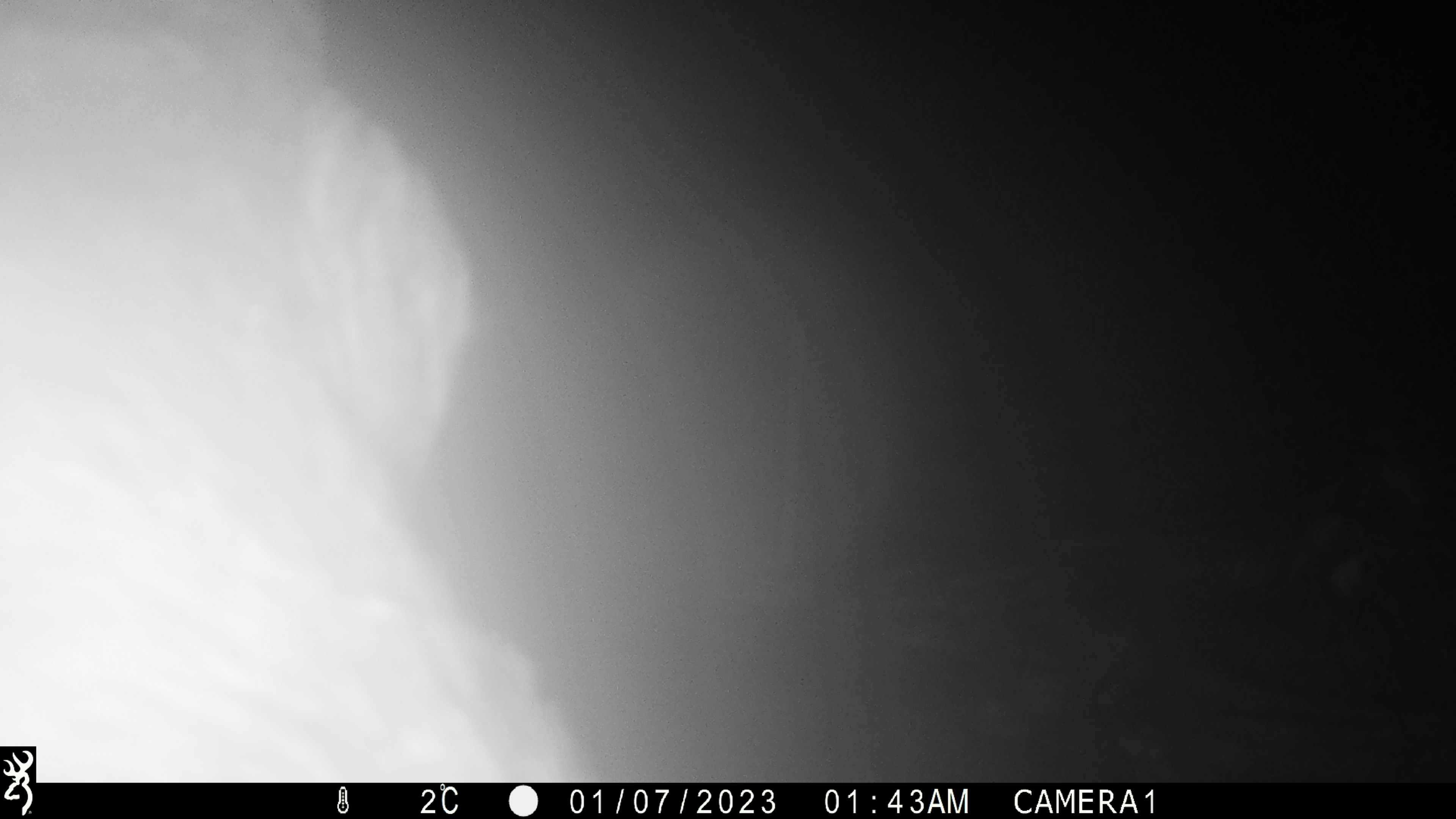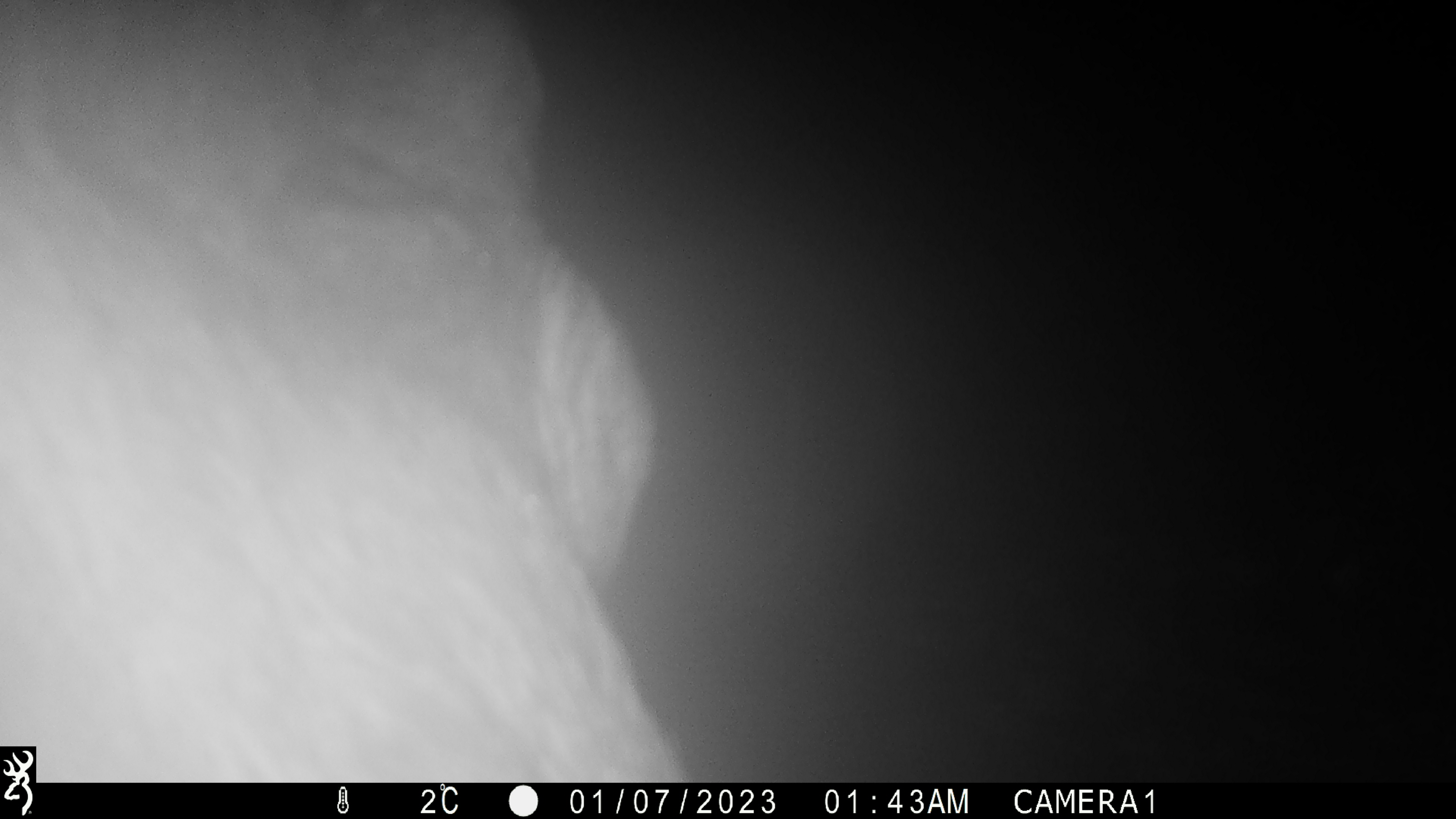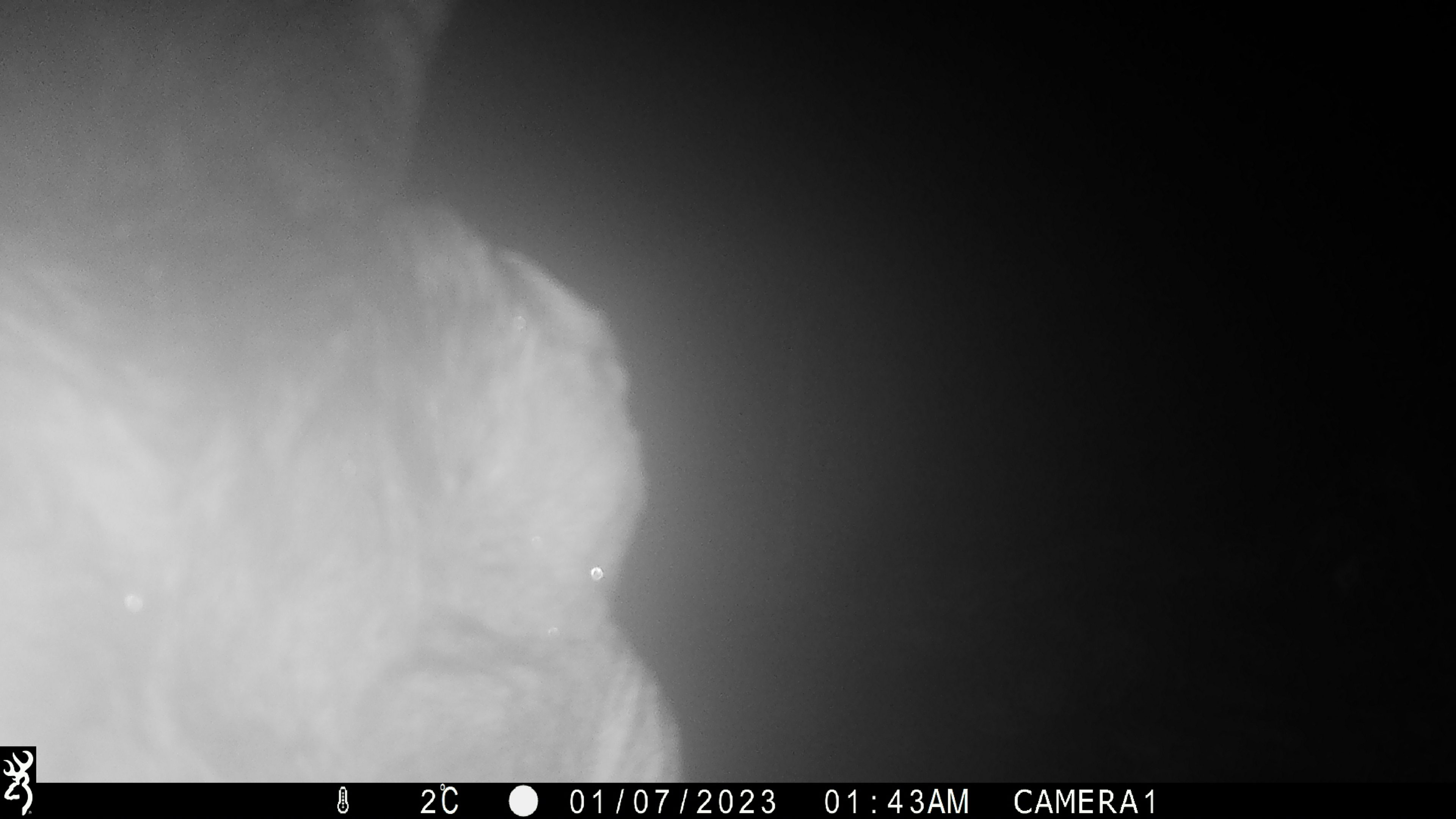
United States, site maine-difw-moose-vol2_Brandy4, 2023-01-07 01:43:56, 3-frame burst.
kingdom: Animalia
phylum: Chordata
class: Mammalia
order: Artiodactyla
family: Cervidae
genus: Alces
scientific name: Alces alces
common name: moose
Moose (Alces alces).